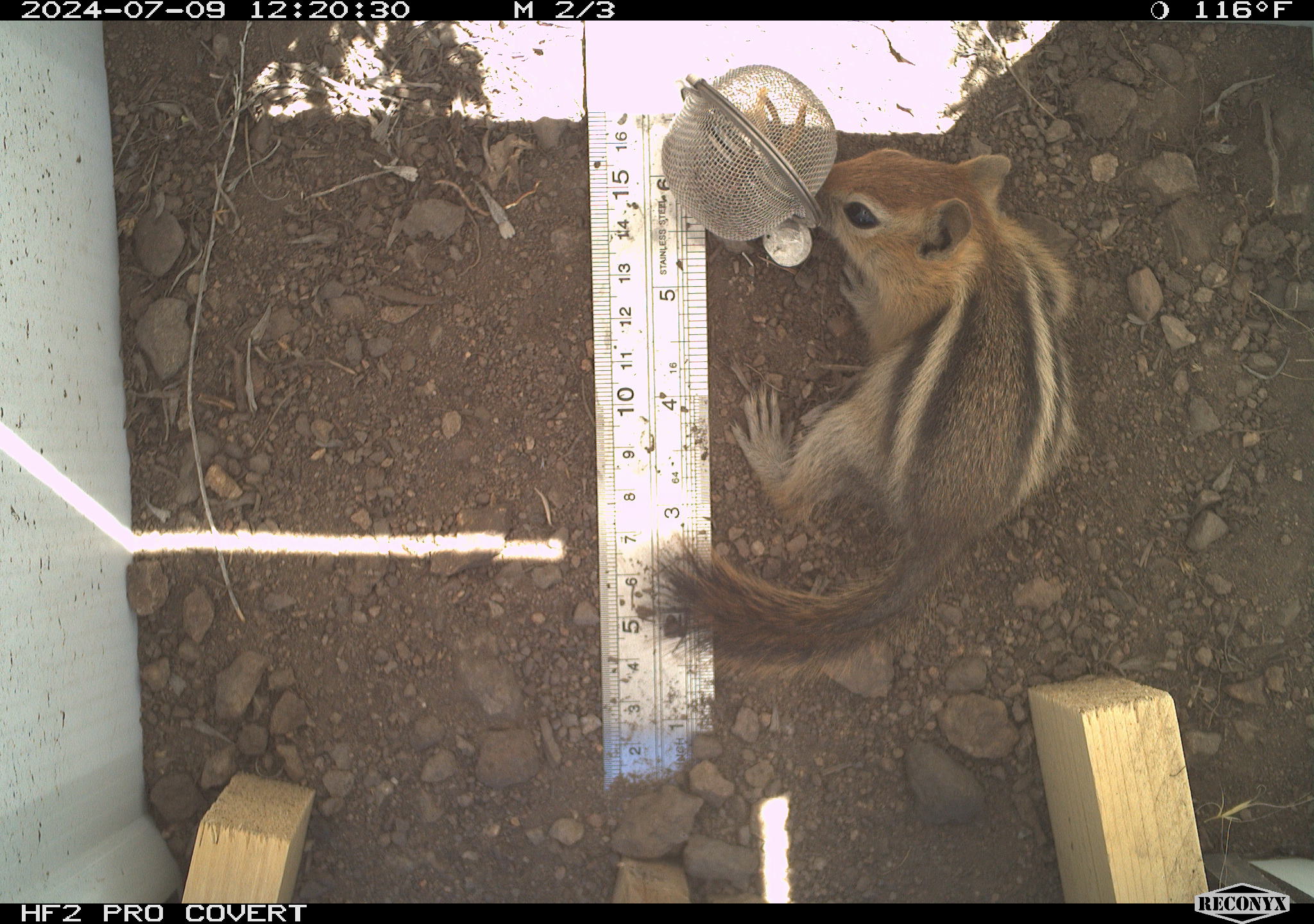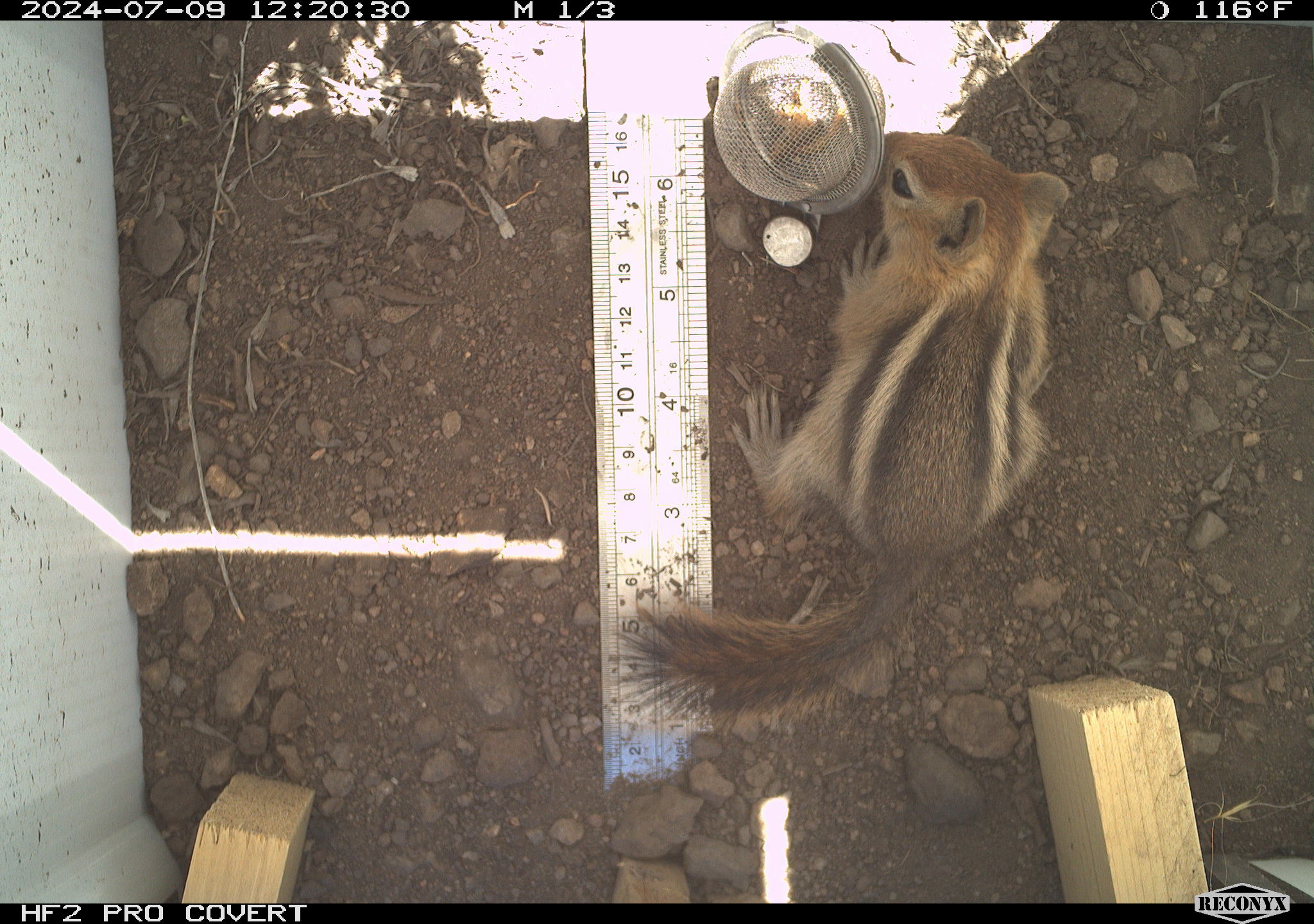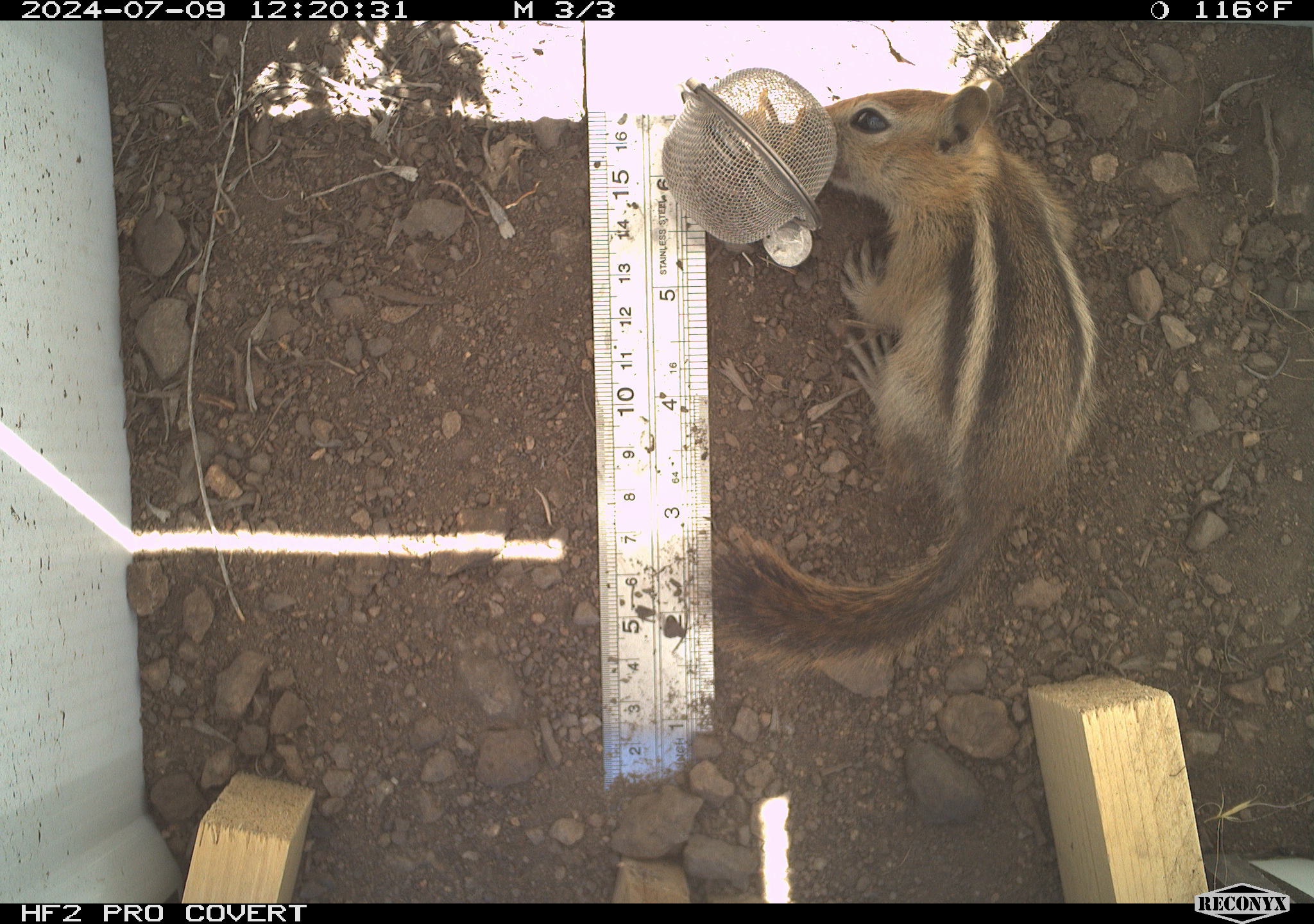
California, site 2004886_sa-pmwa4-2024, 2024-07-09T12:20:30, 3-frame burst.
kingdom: Animalia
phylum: Chordata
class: Mammalia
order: Rodentia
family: Sciuridae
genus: Callospermophilus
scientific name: Callospermophilus lateralis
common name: golden mantled ground squirrel